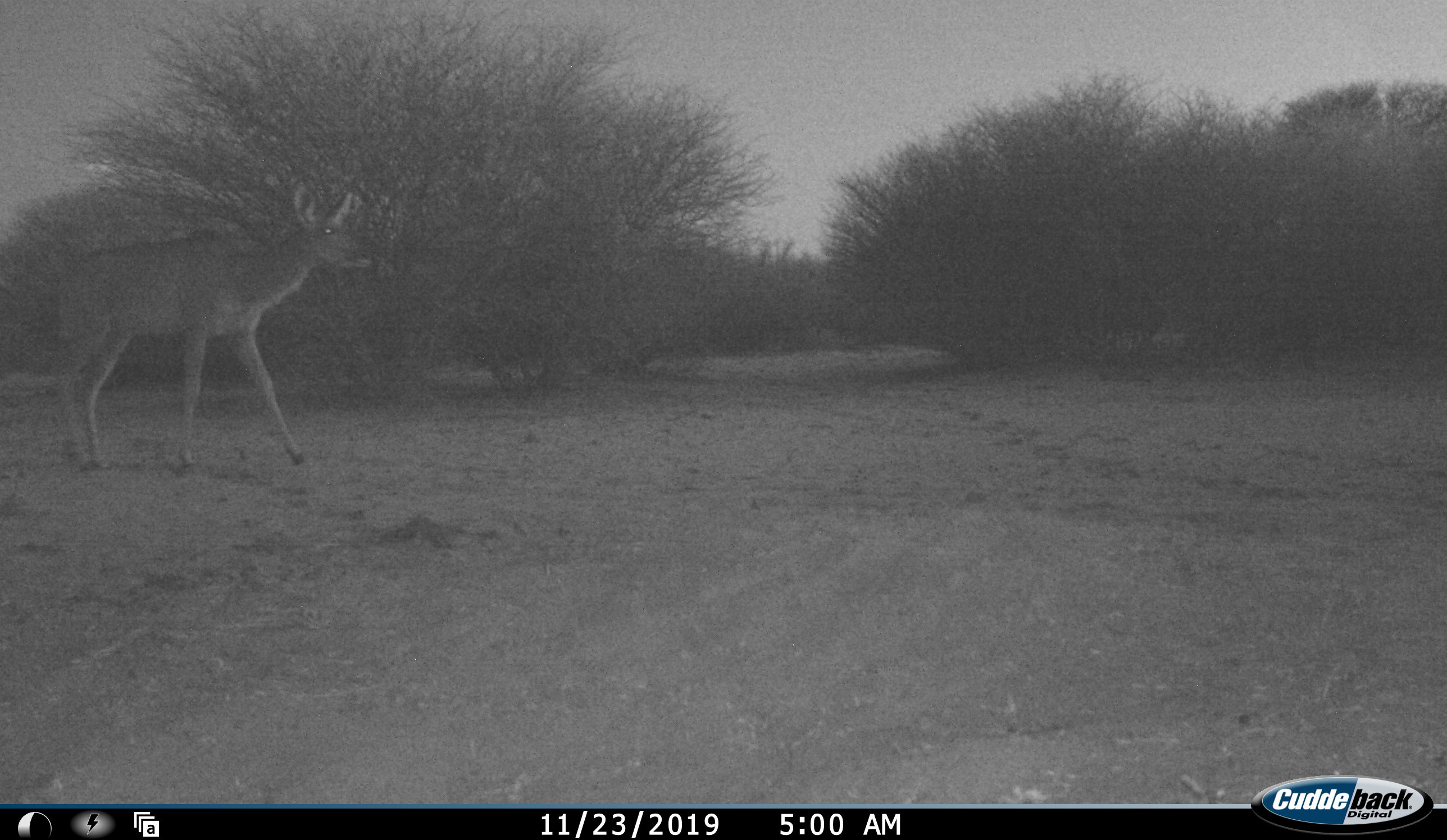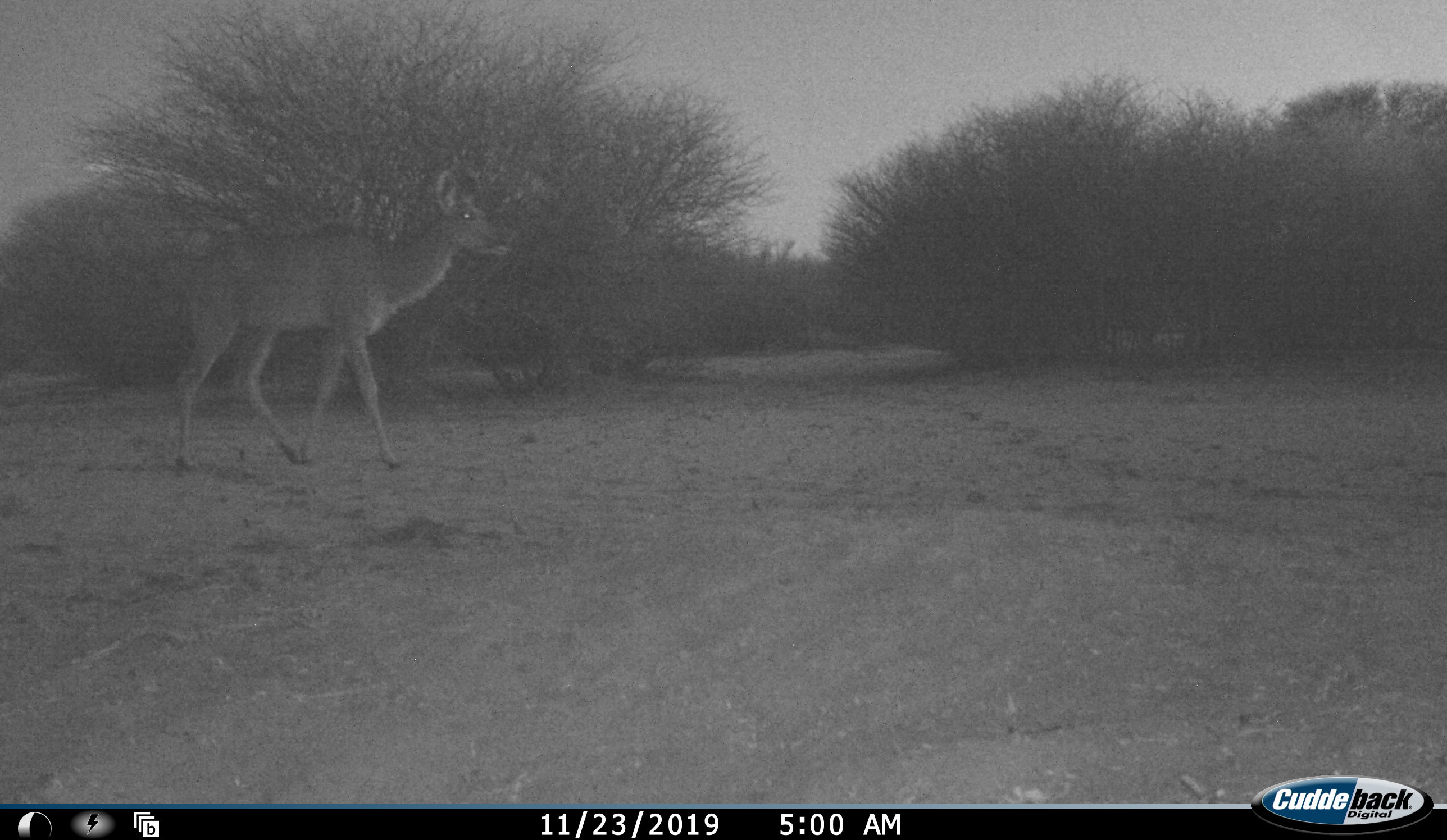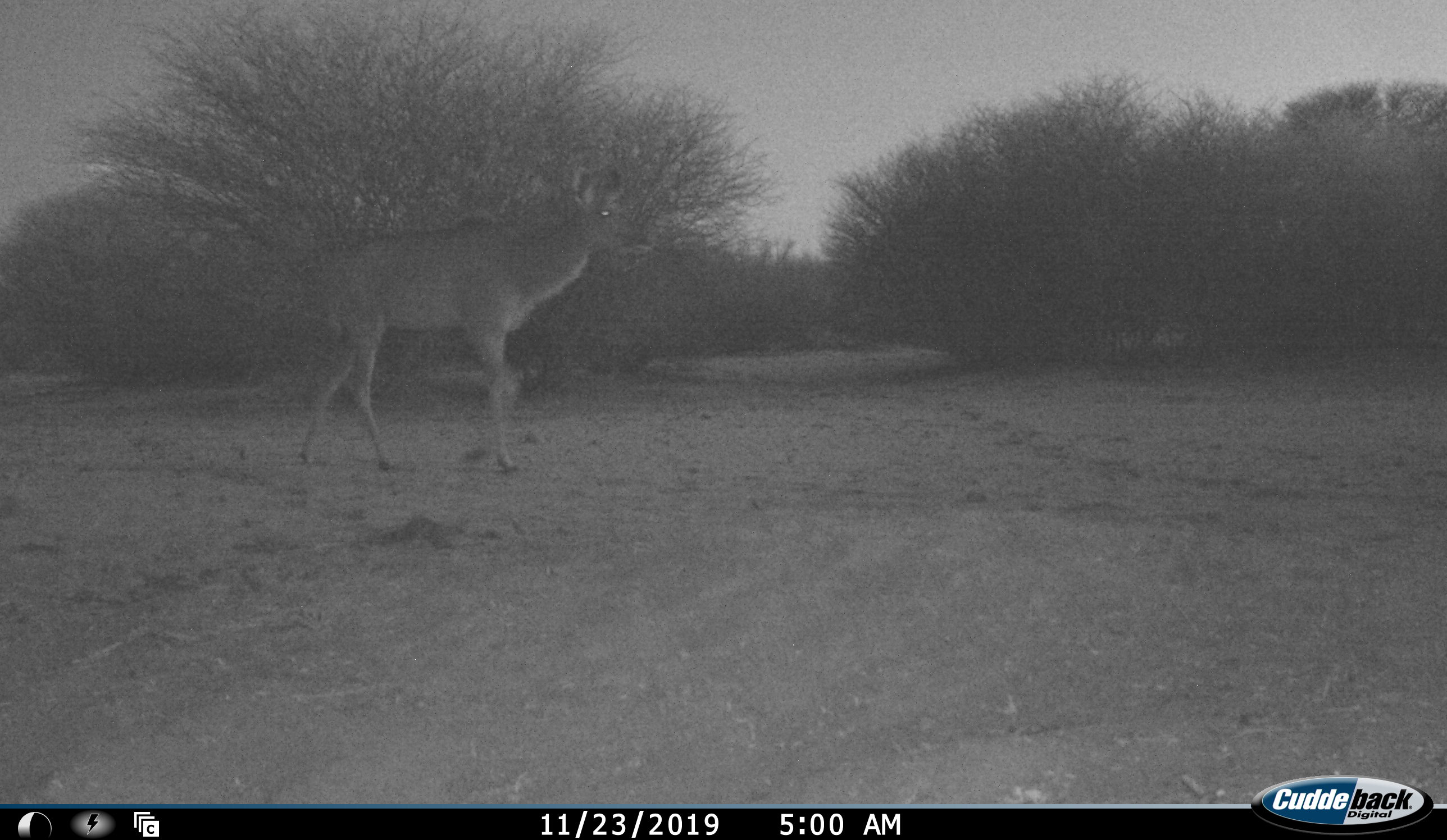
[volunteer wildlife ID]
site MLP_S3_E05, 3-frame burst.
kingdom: Animalia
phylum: Chordata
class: Mammalia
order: Artiodactyla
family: Bovidae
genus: Tragelaphus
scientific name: Tragelaphus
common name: kudu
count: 1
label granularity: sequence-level